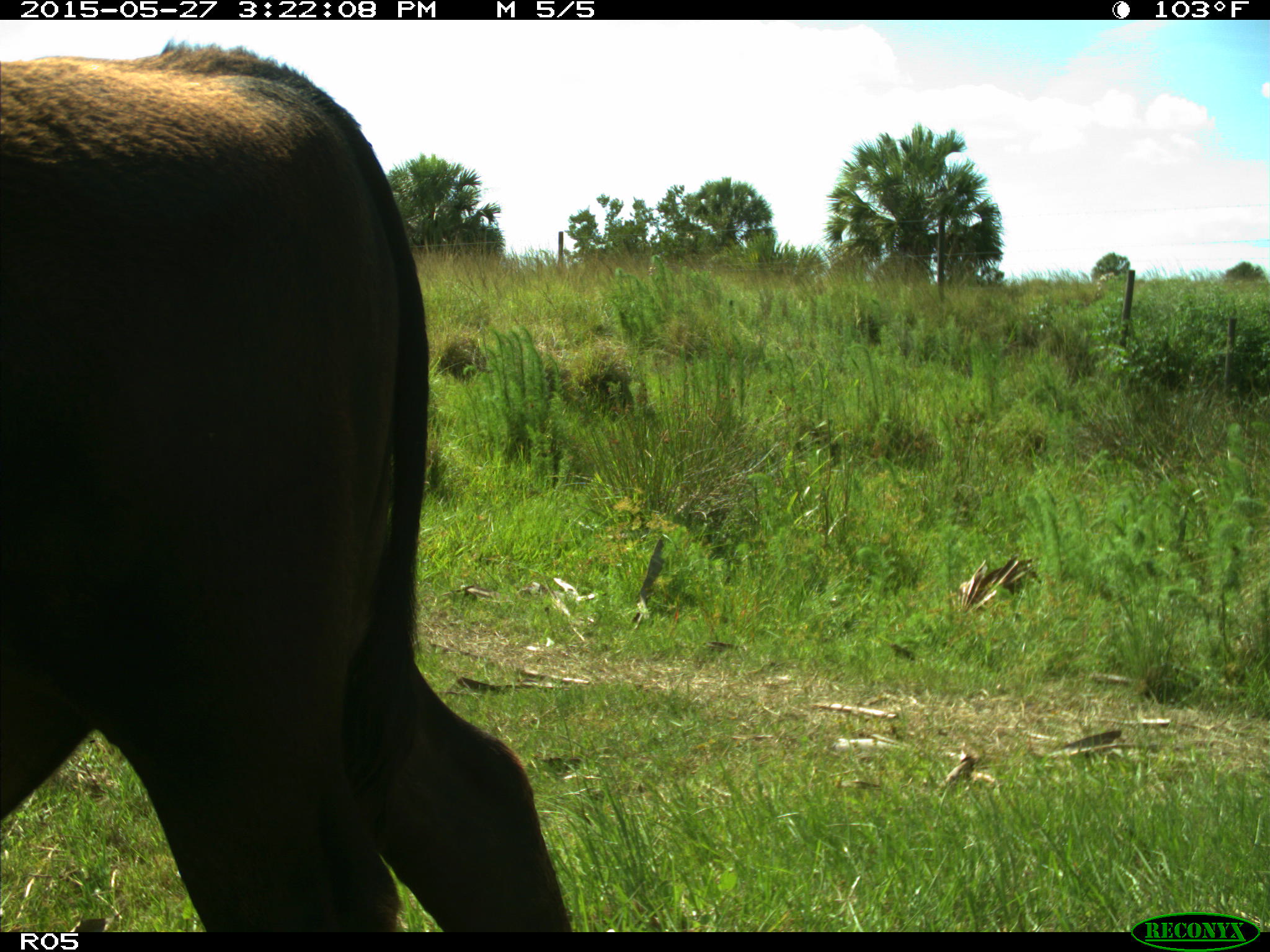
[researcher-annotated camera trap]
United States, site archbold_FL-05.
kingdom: Animalia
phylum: Chordata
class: Mammalia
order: Artiodactyla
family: Bovidae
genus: Bos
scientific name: Bos taurus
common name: domestic cow